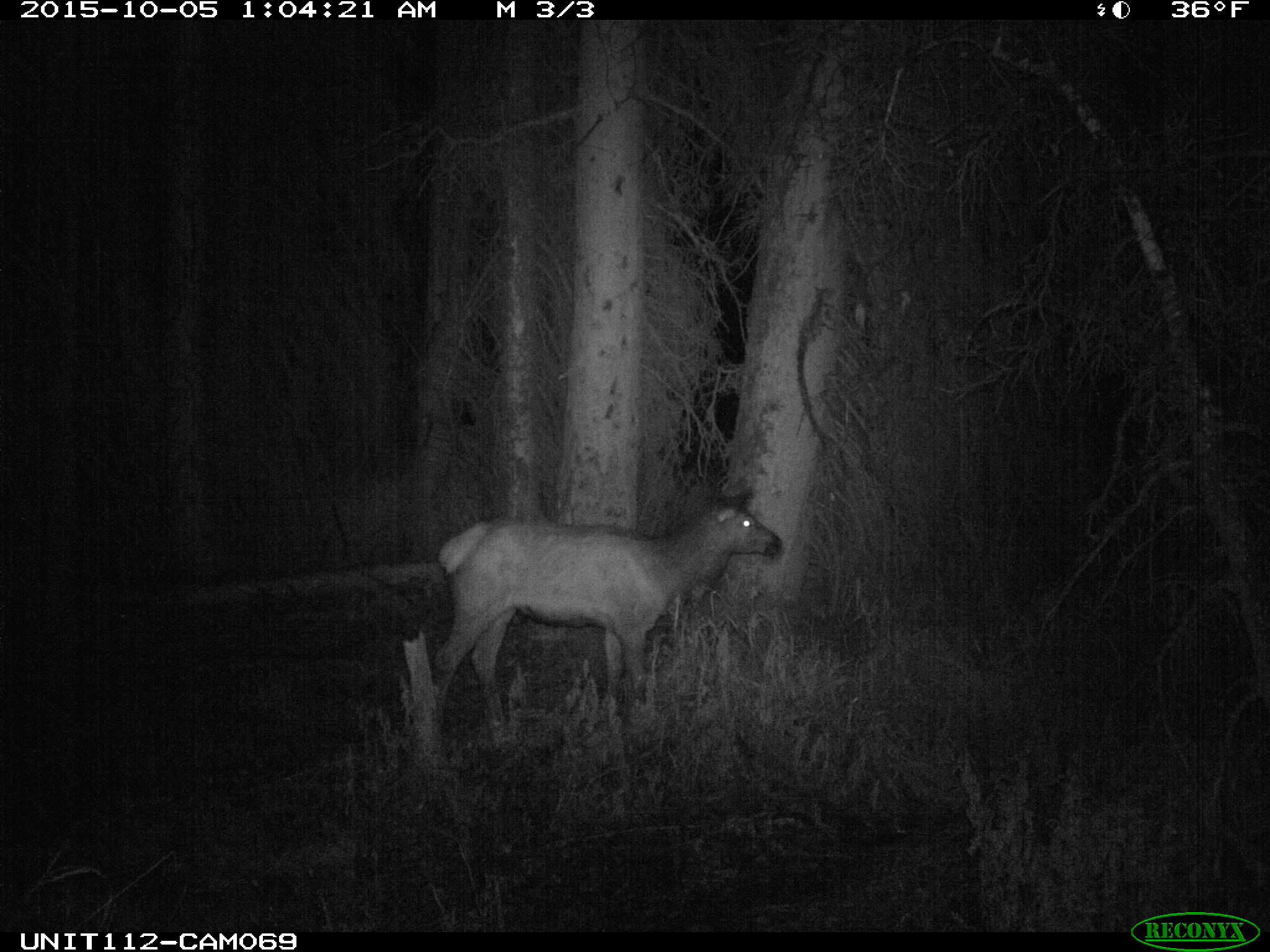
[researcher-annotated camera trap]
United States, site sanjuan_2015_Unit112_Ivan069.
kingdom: Animalia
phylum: Chordata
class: Mammalia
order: Artiodactyla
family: Cervidae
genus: Cervus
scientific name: Cervus elaphus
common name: red deer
Cervus elaphus (red deer).